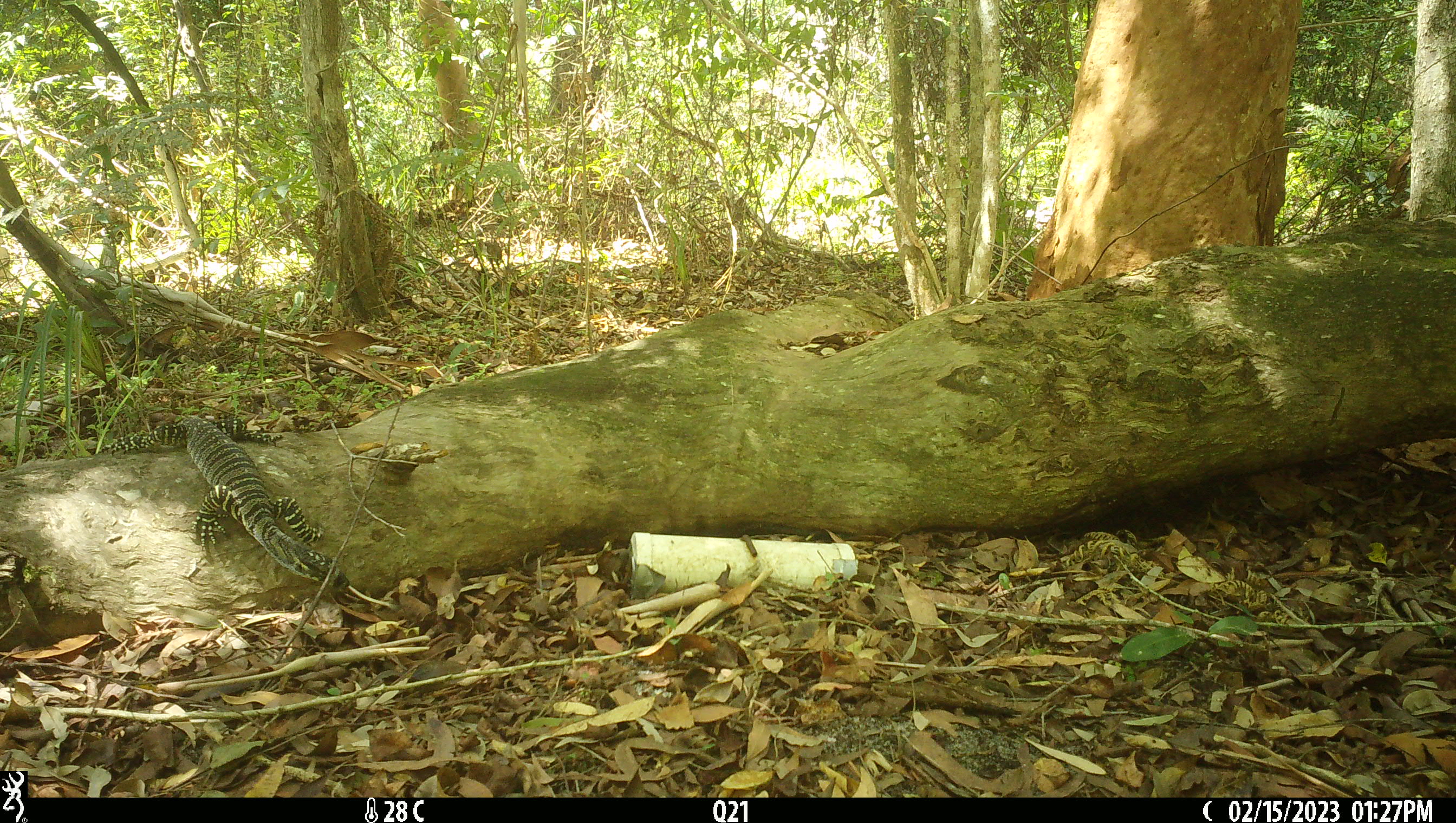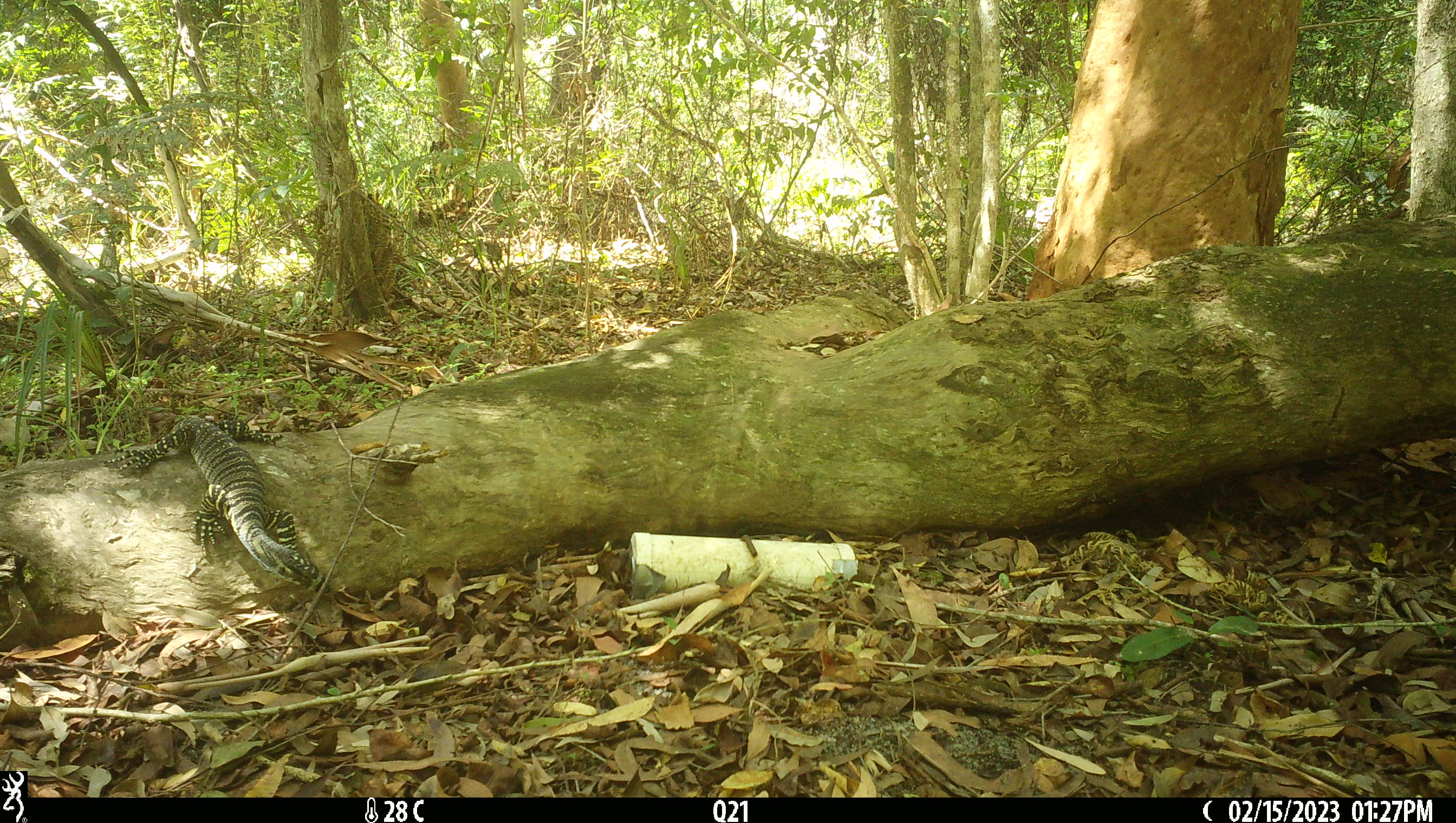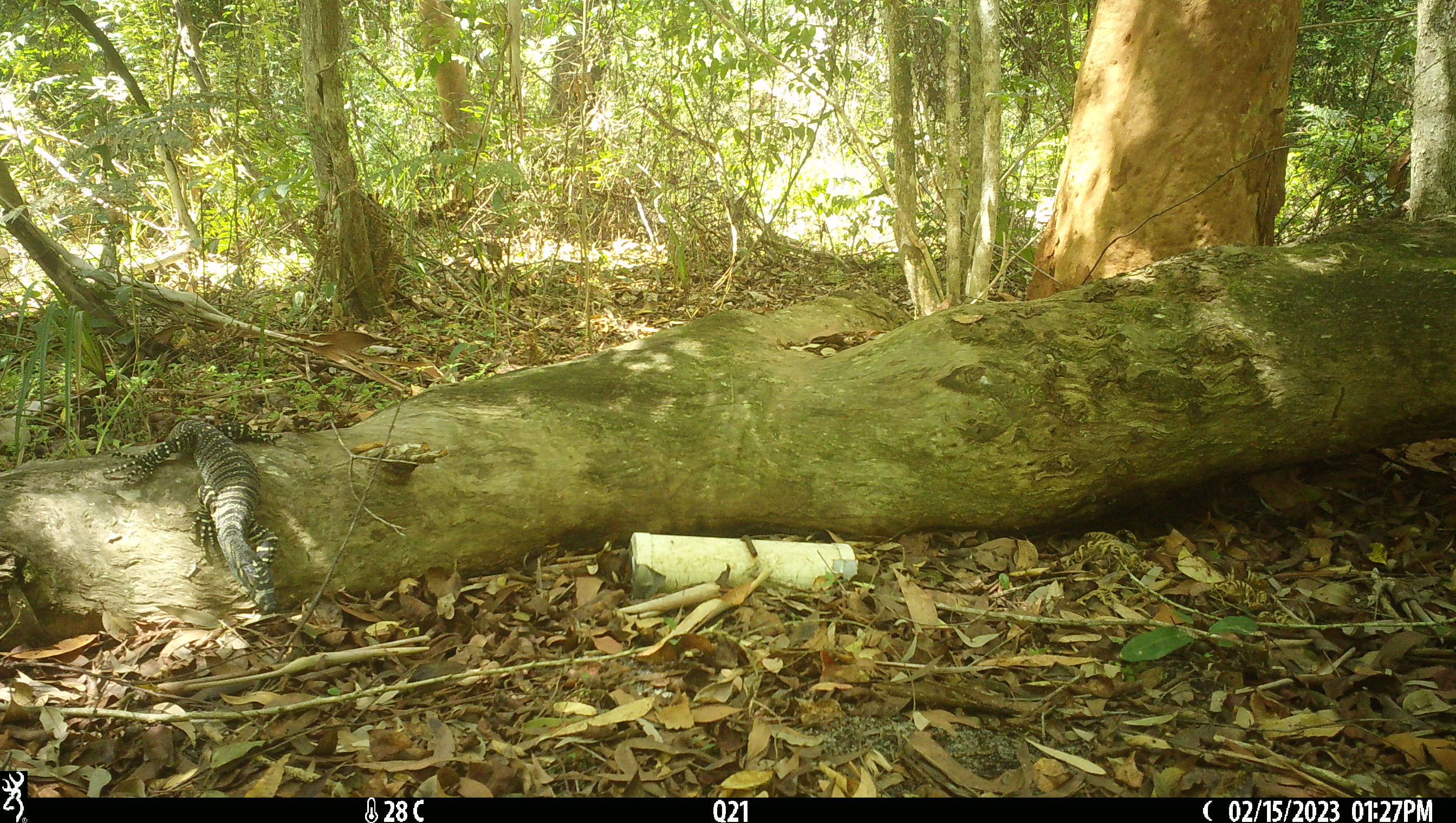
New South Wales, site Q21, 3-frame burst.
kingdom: Animalia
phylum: Chordata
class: Reptilia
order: Squamata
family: Varanidae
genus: Varanus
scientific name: Varanus varius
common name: lace monitor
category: goanna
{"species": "goanna (lace monitor) (Varanus varius)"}